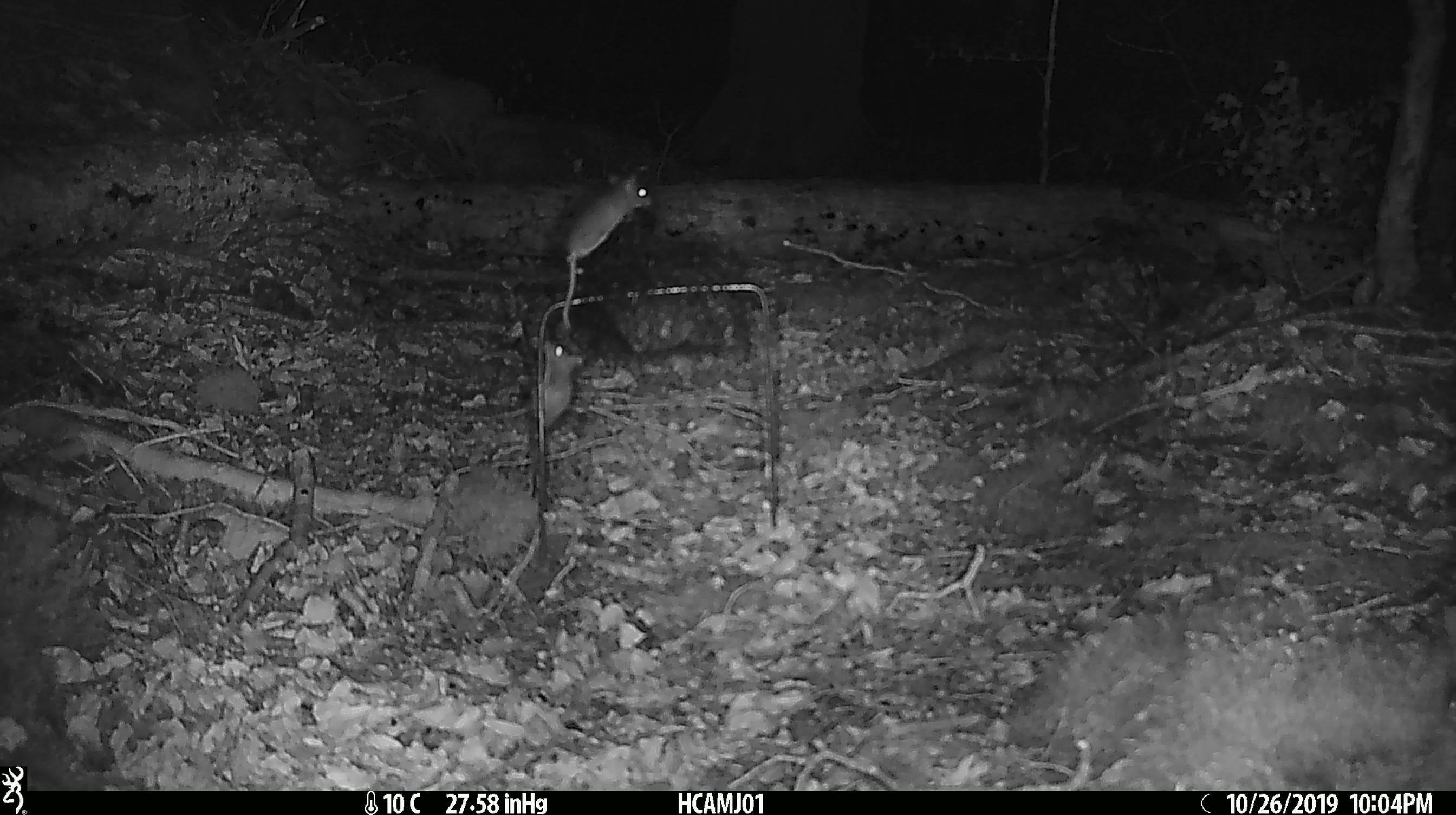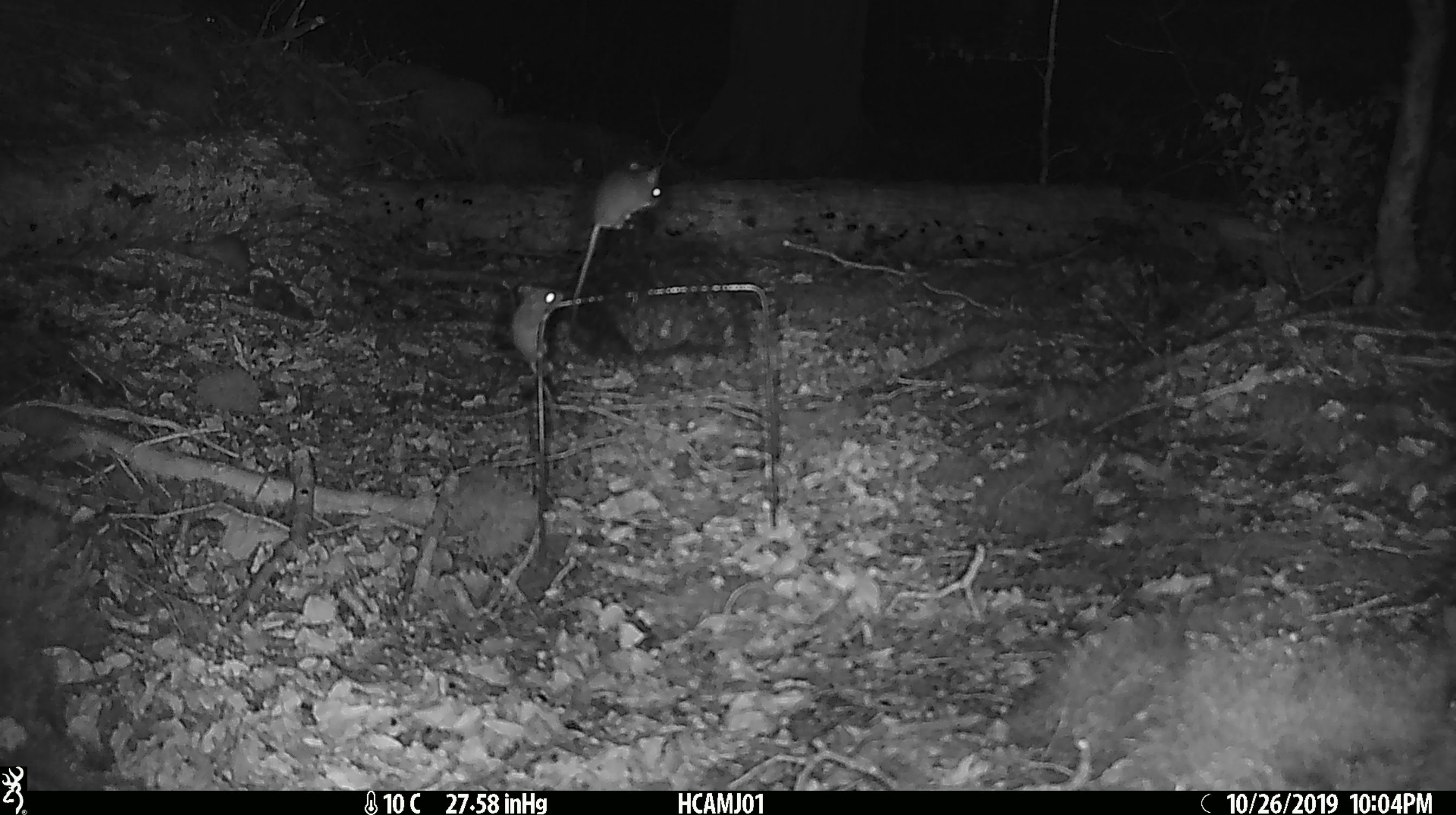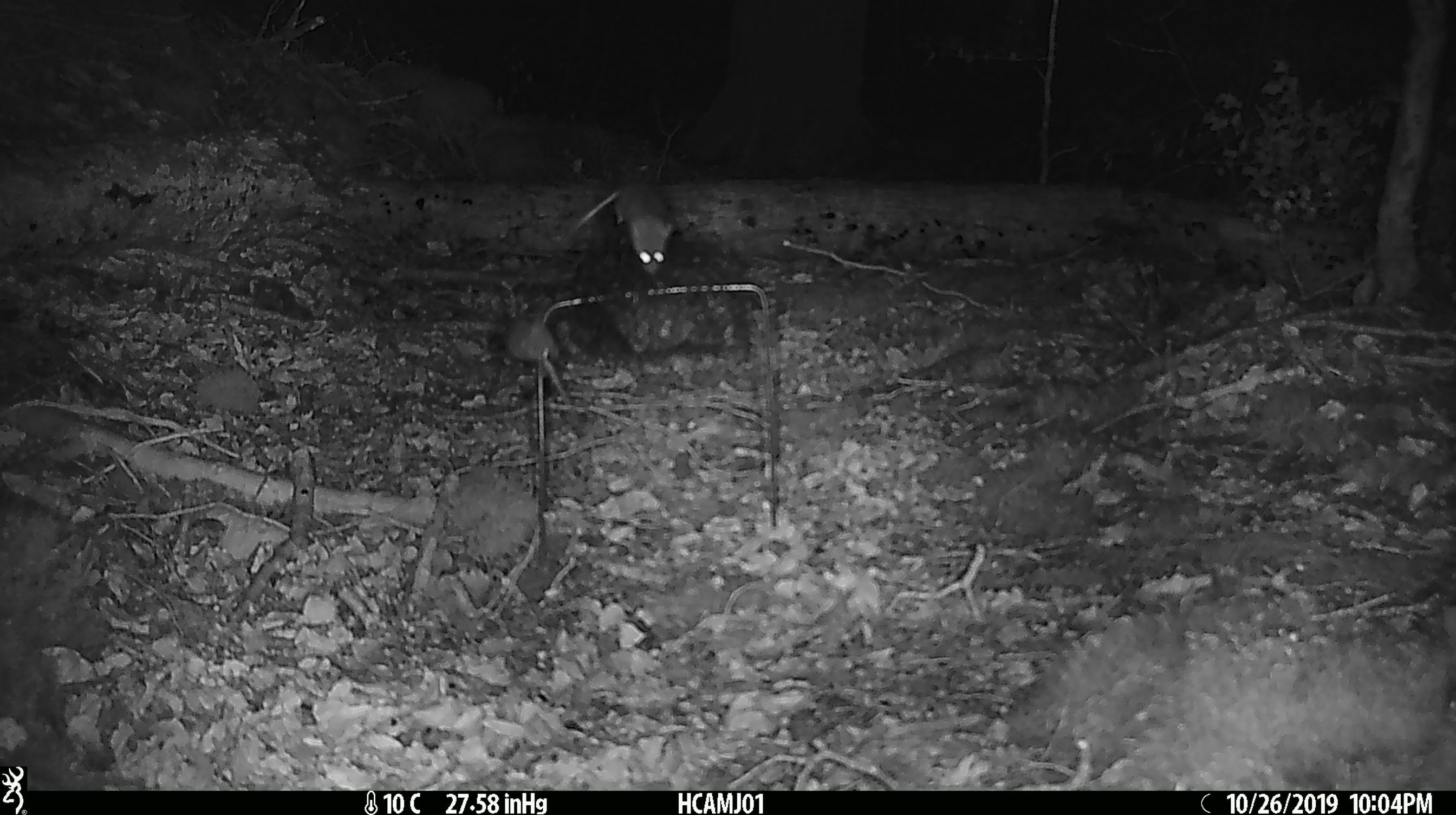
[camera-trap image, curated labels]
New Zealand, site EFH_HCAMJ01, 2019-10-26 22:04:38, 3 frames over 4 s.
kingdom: Animalia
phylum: Chordata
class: Mammalia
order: Rodentia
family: Muridae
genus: Mus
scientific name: Mus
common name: mouse